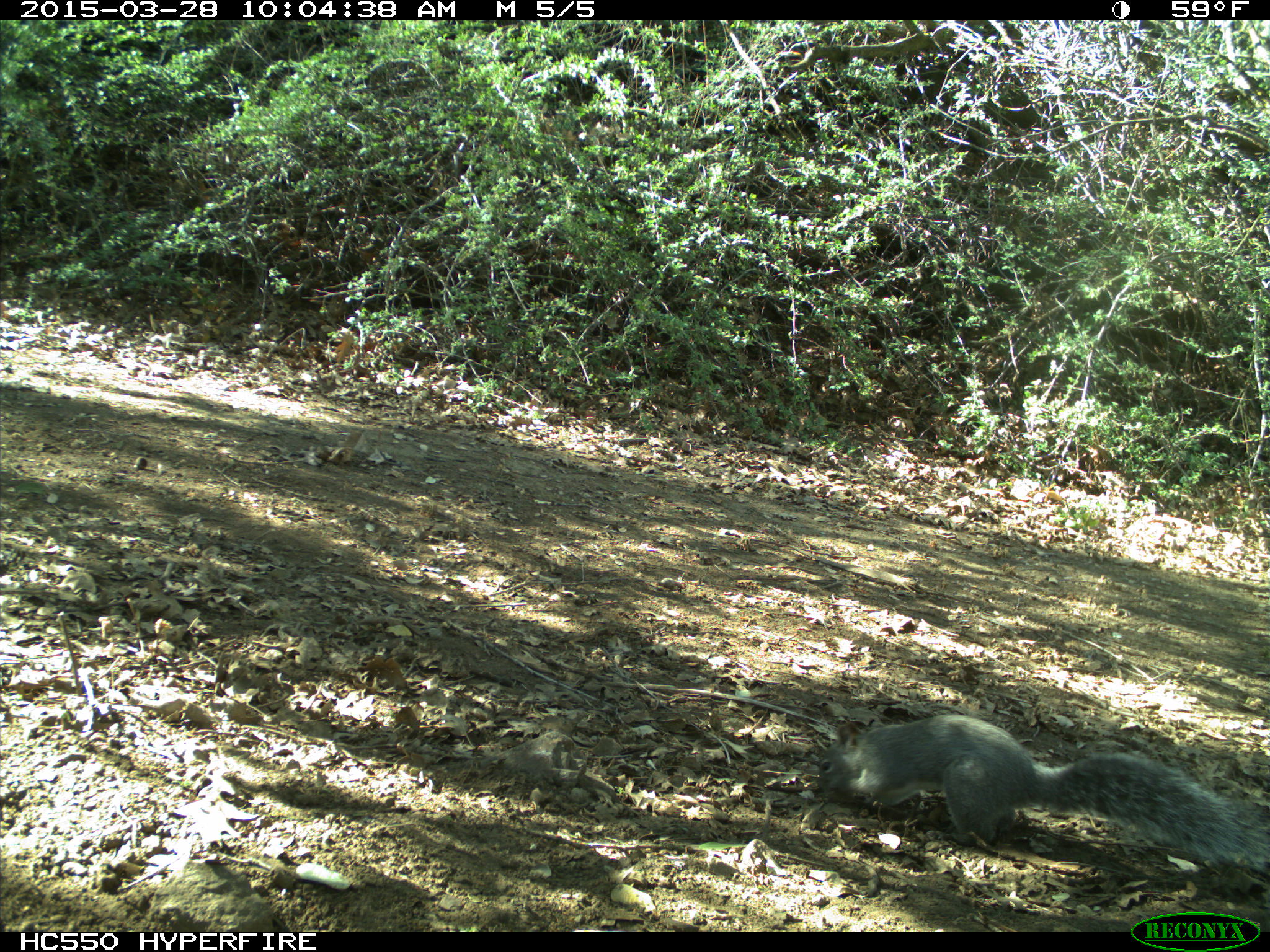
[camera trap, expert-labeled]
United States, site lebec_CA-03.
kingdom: Animalia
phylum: Chordata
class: Mammalia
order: Rodentia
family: Sciuridae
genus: Sciurus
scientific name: Sciurus carolinensis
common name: eastern gray squirrel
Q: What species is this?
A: Sciurus carolinensis (eastern gray squirrel).